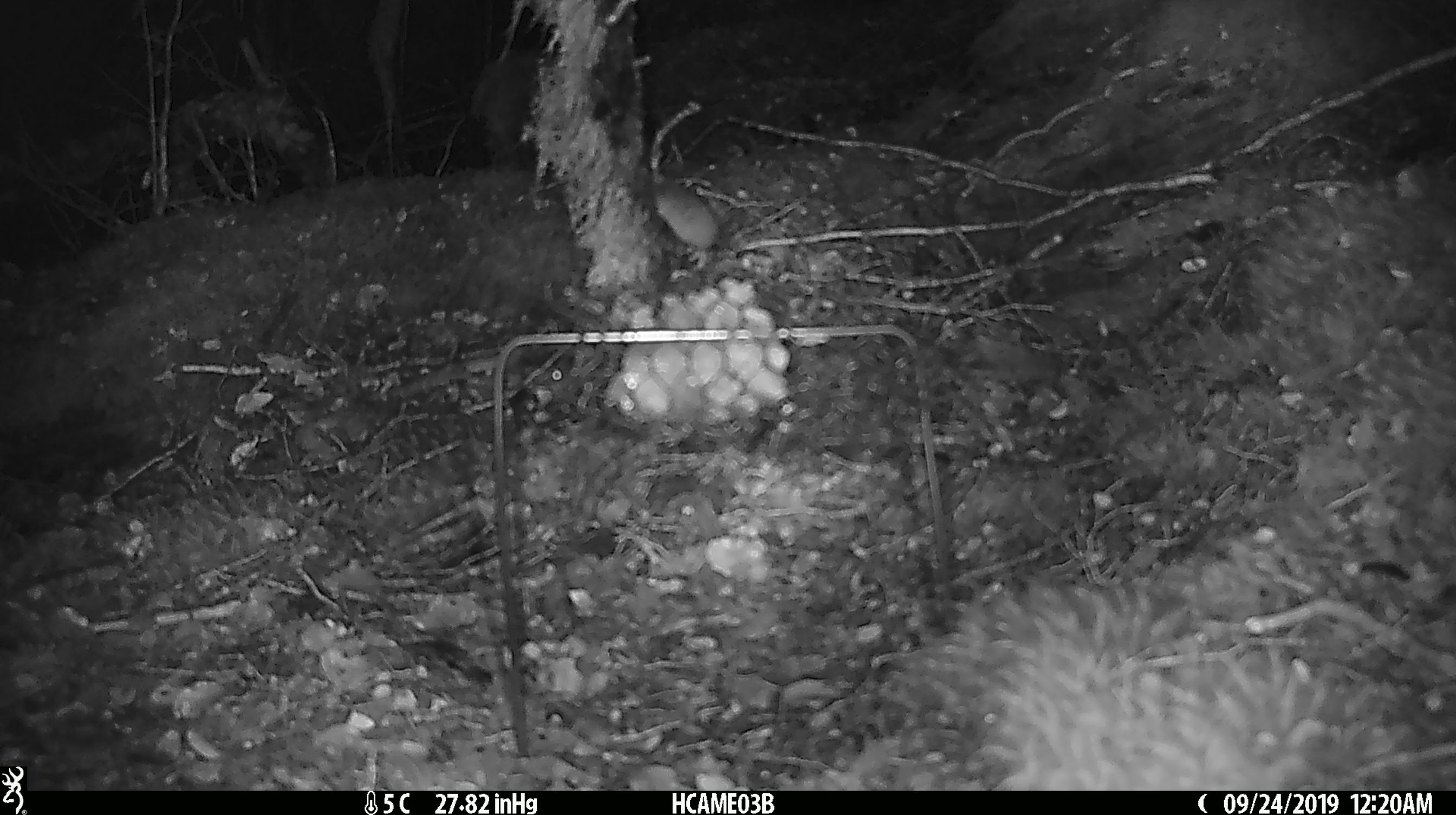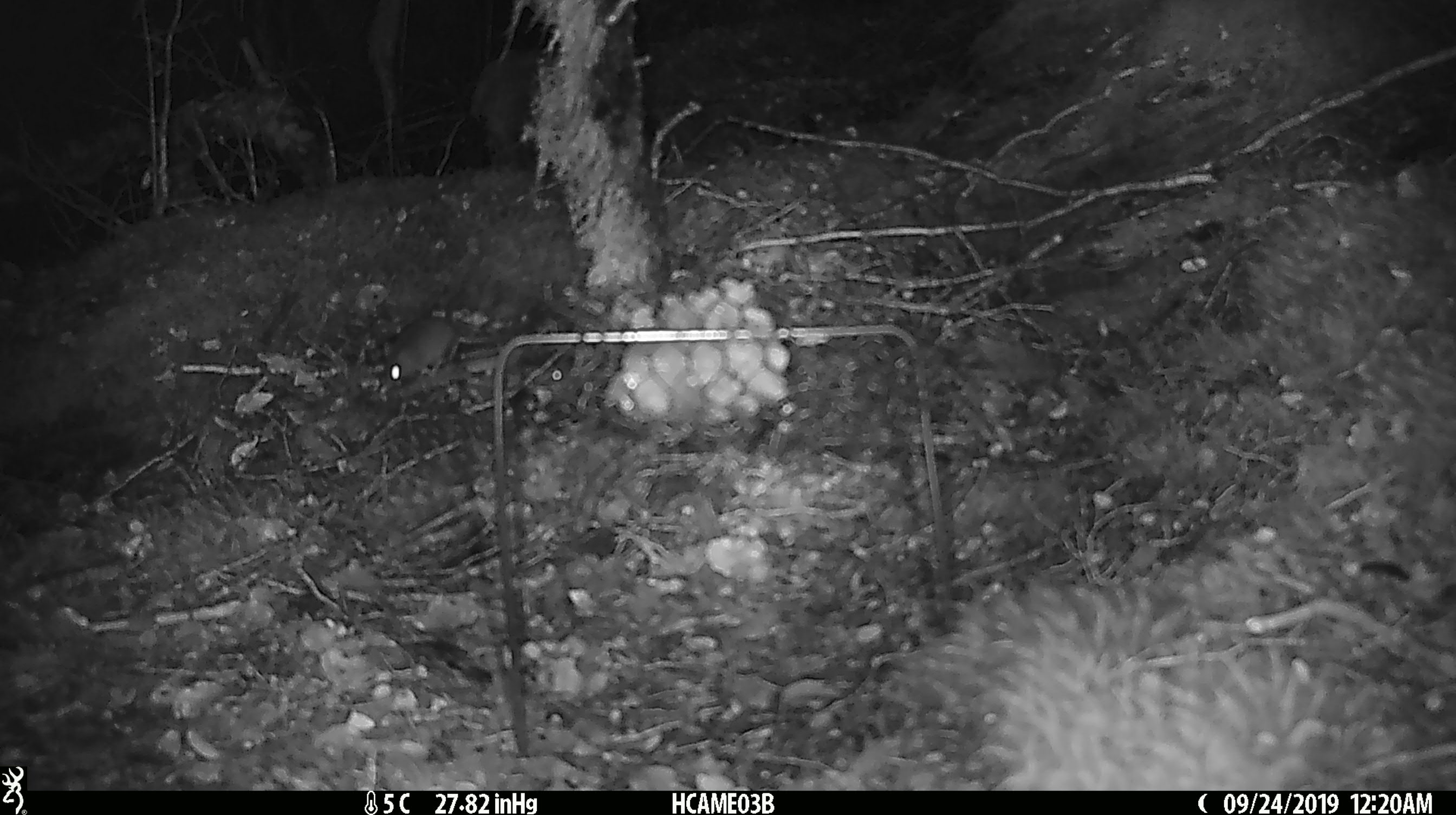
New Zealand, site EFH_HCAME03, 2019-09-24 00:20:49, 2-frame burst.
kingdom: Animalia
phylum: Chordata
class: Mammalia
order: Rodentia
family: Muridae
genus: Mus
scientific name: Mus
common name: mouse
Mouse (Mus).